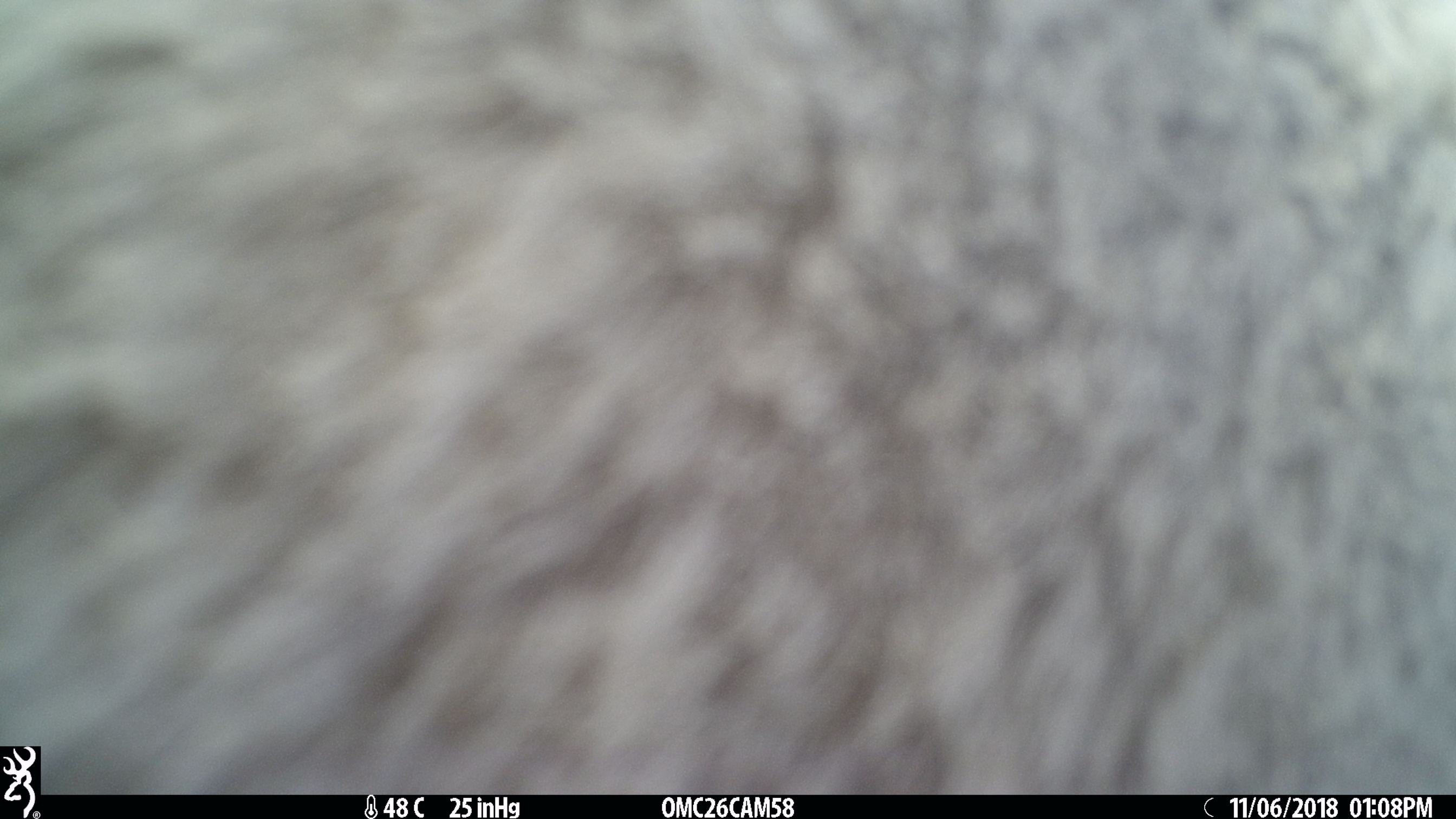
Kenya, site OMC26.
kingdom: Animalia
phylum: Chordata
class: Mammalia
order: Artiodactyla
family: Bovidae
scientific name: Bovidae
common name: sheep or goat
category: shoat